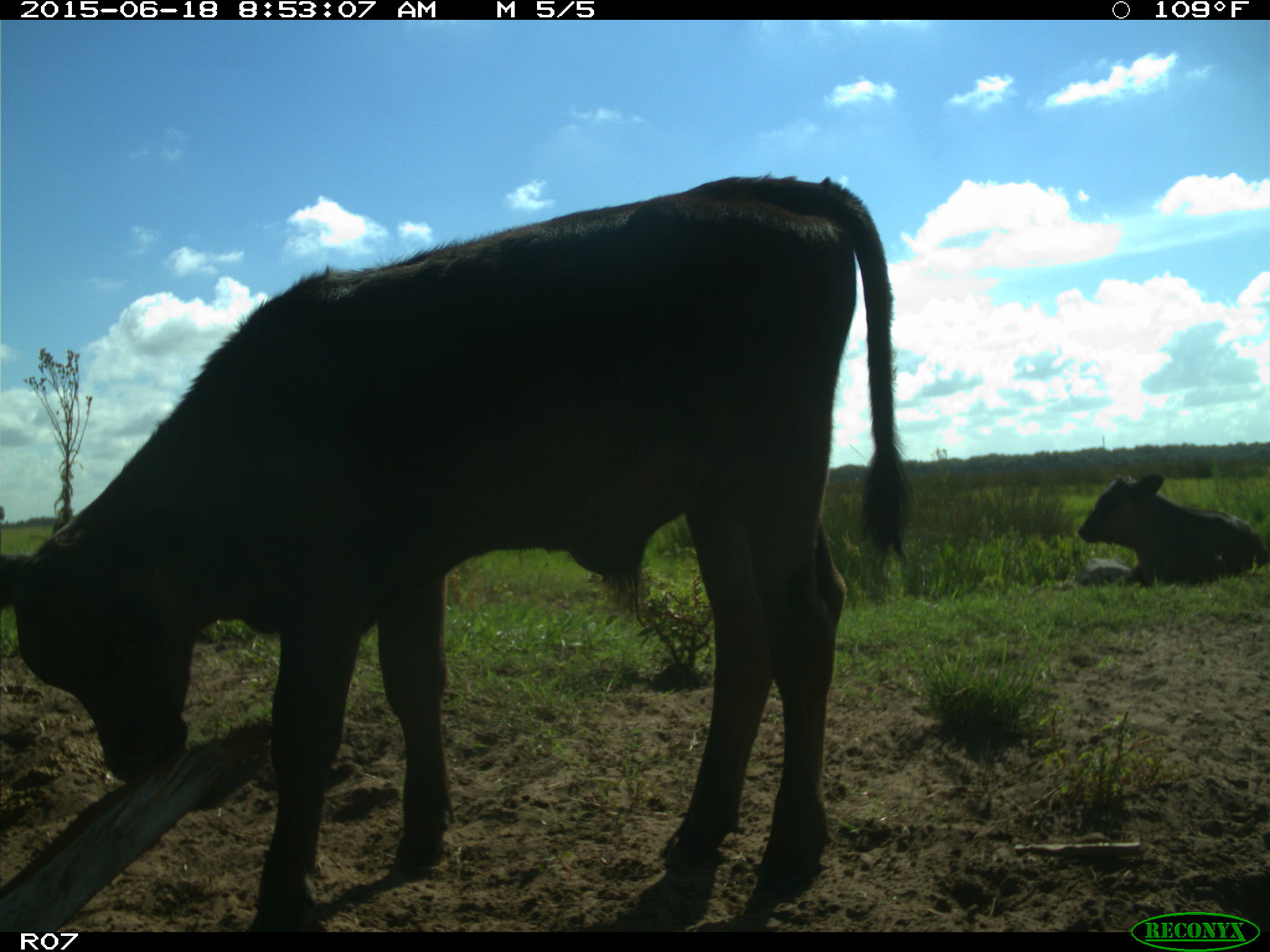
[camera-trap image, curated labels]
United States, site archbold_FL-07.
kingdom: Animalia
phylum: Chordata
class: Mammalia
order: Artiodactyla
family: Bovidae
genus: Bos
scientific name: Bos taurus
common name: domestic cow